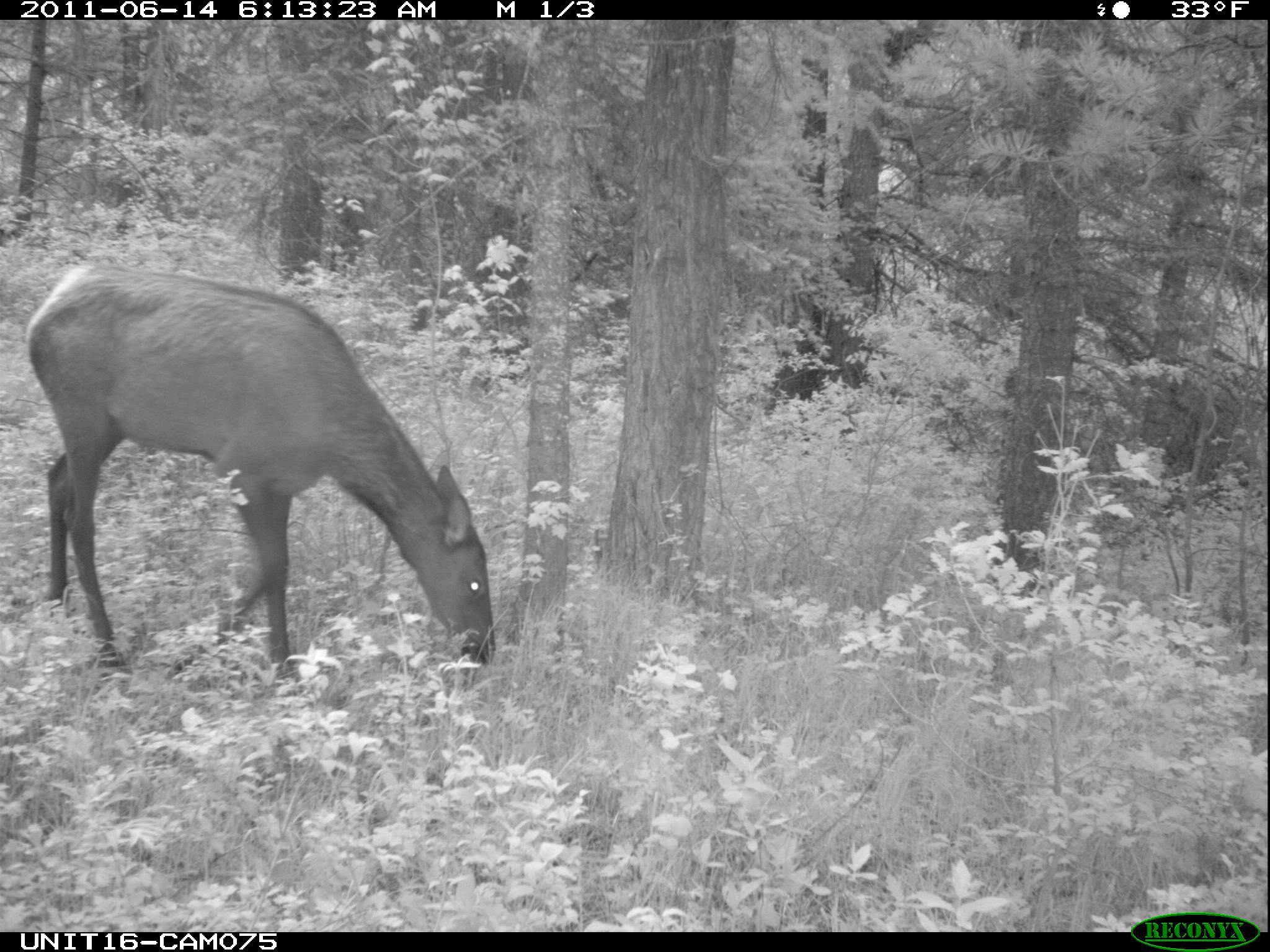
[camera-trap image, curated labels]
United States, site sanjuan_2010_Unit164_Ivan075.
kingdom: Animalia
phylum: Chordata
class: Mammalia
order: Artiodactyla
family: Cervidae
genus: Cervus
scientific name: Cervus elaphus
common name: red deer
Cervus elaphus (red deer).